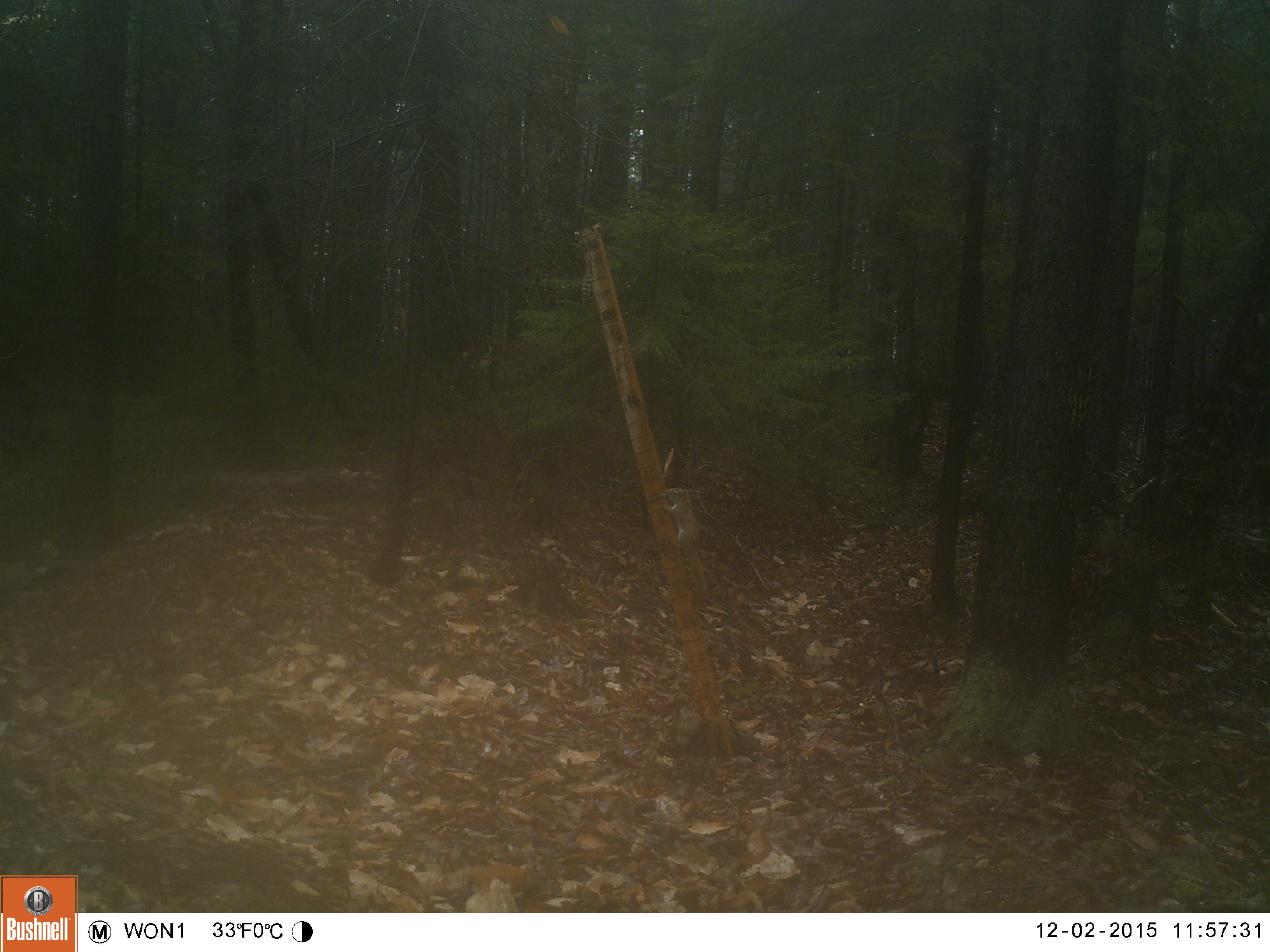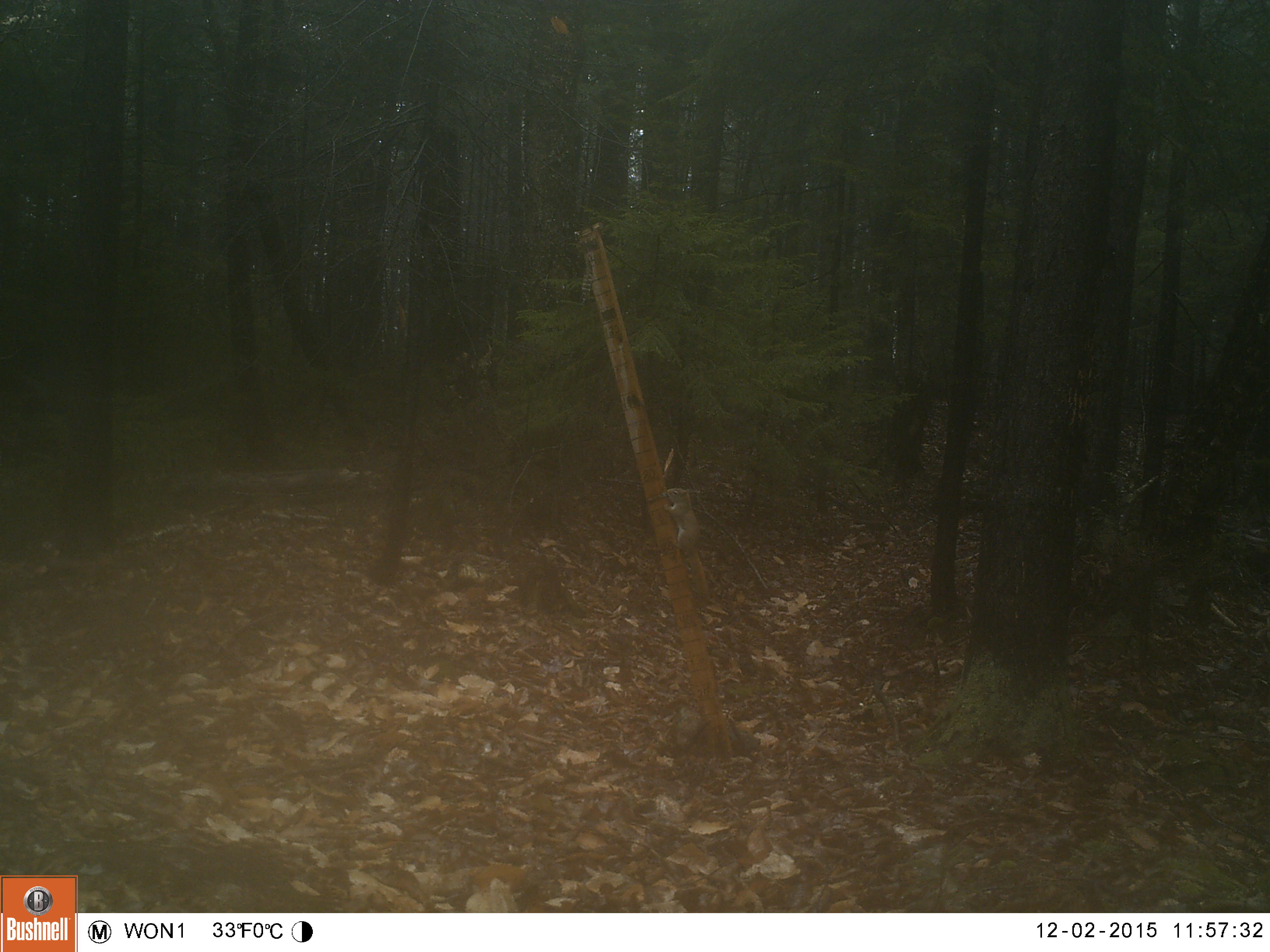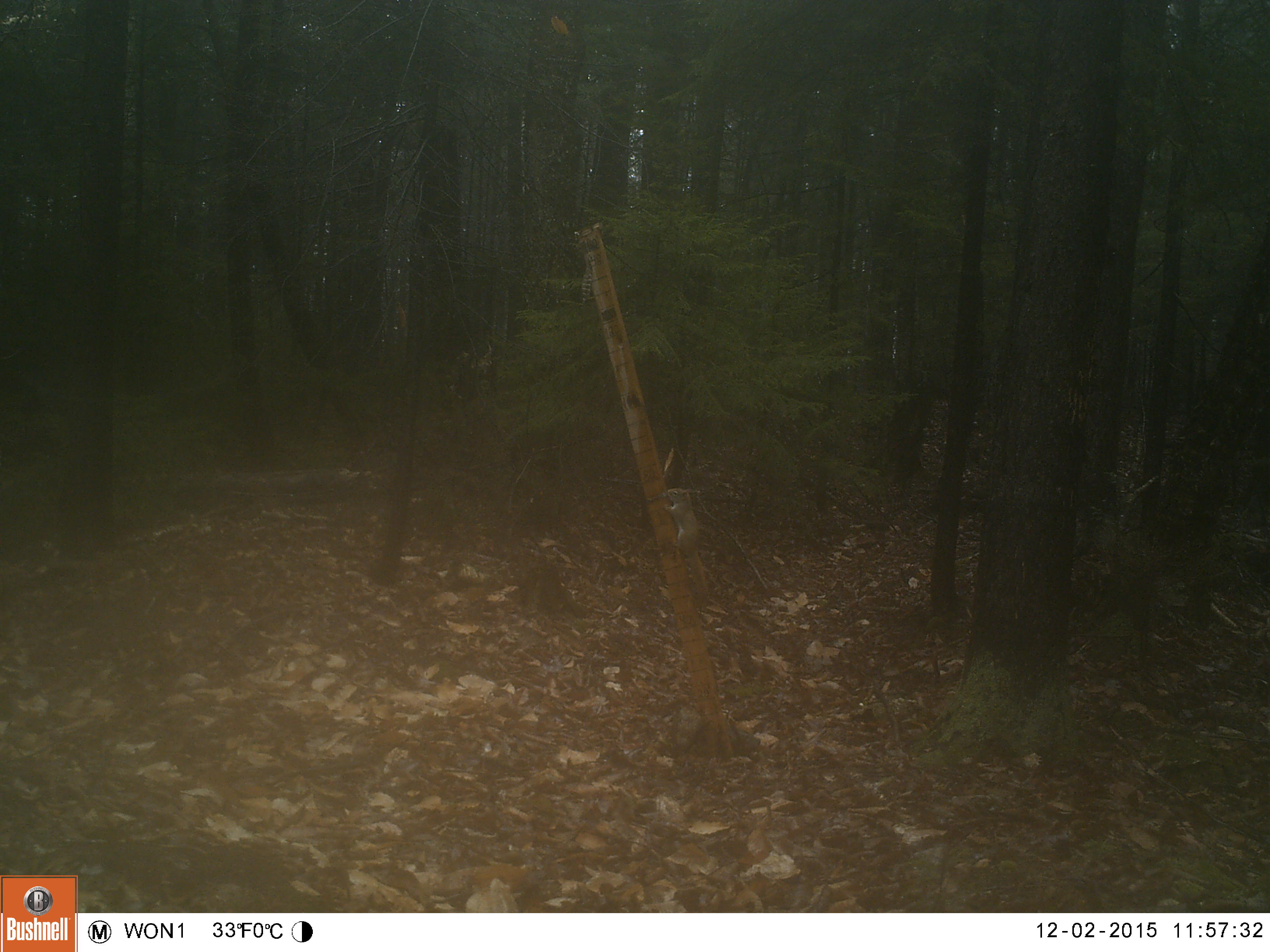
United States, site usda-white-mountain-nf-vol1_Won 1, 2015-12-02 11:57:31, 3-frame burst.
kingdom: Animalia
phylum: Chordata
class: Mammalia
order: Rodentia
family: Sciuridae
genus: Tamiasciurus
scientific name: Tamiasciurus hudsonicus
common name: red squirrel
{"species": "red squirrel (Tamiasciurus hudsonicus)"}